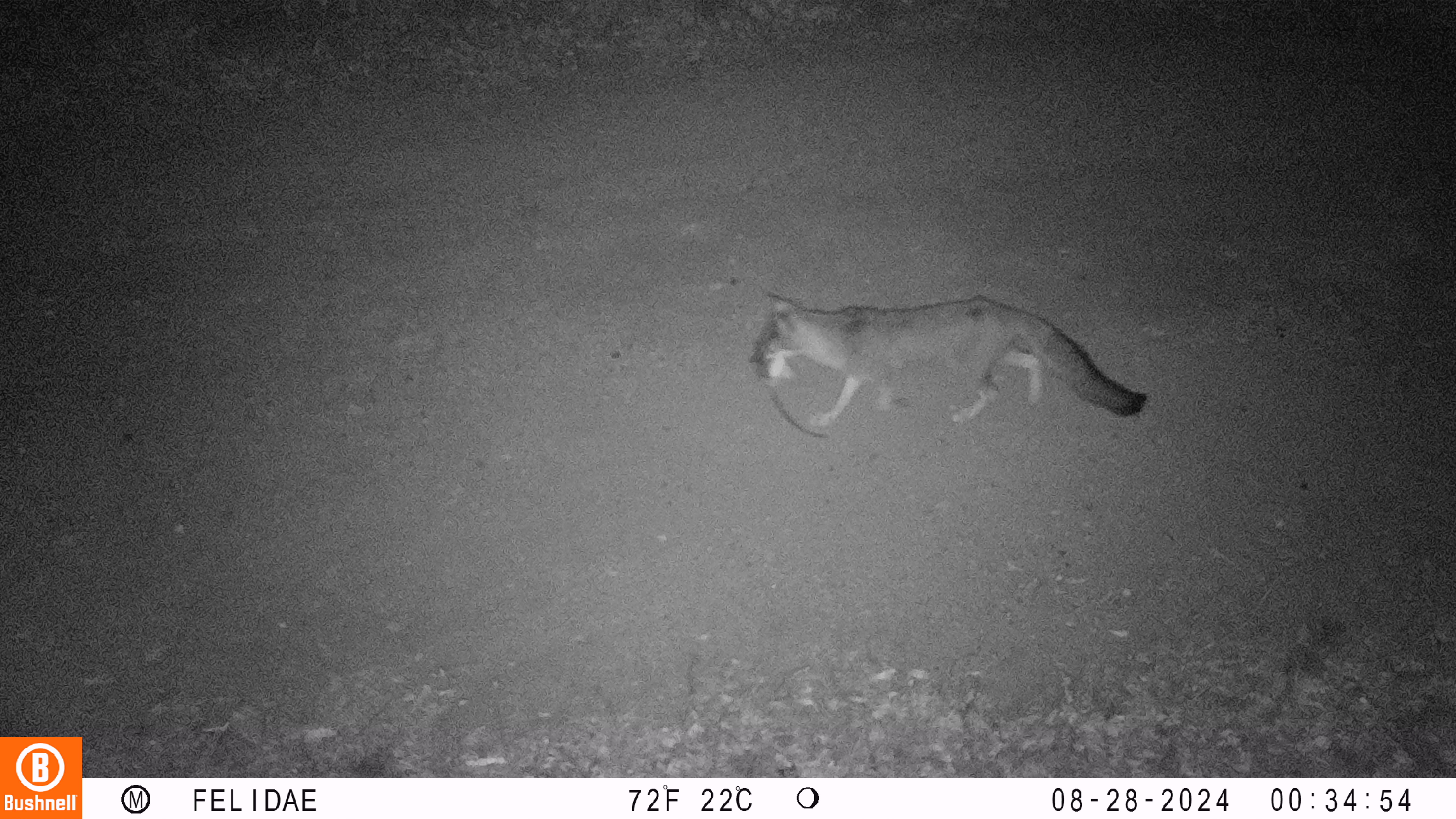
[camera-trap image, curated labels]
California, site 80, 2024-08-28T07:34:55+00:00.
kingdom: Animalia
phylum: Chordata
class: Mammalia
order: Carnivora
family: Canidae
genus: Urocyon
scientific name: Urocyon cinereoargenteus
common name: gray fox